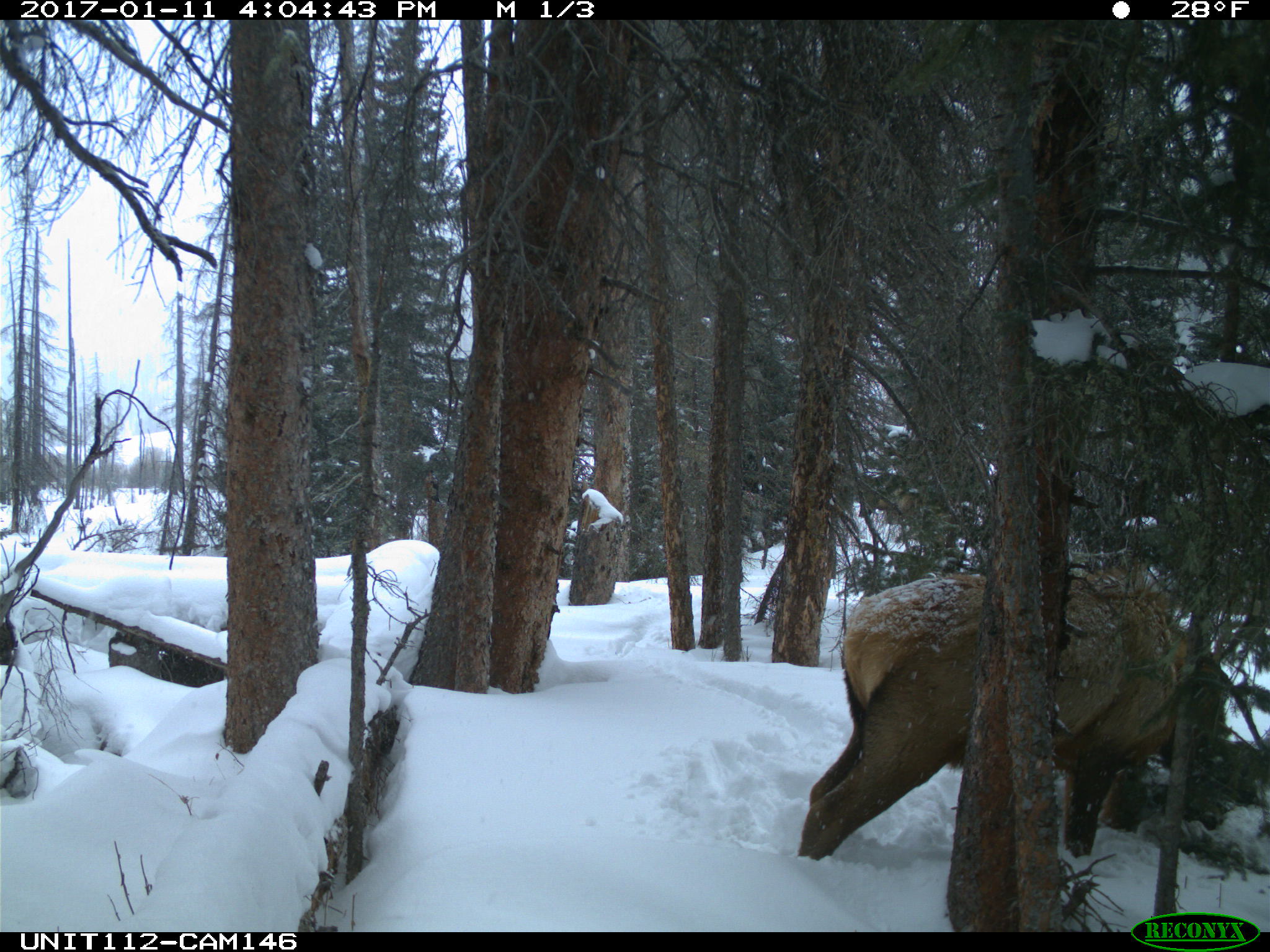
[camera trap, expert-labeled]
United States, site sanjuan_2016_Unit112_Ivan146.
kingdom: Animalia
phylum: Chordata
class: Mammalia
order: Artiodactyla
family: Cervidae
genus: Cervus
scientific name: Cervus elaphus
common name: red deer